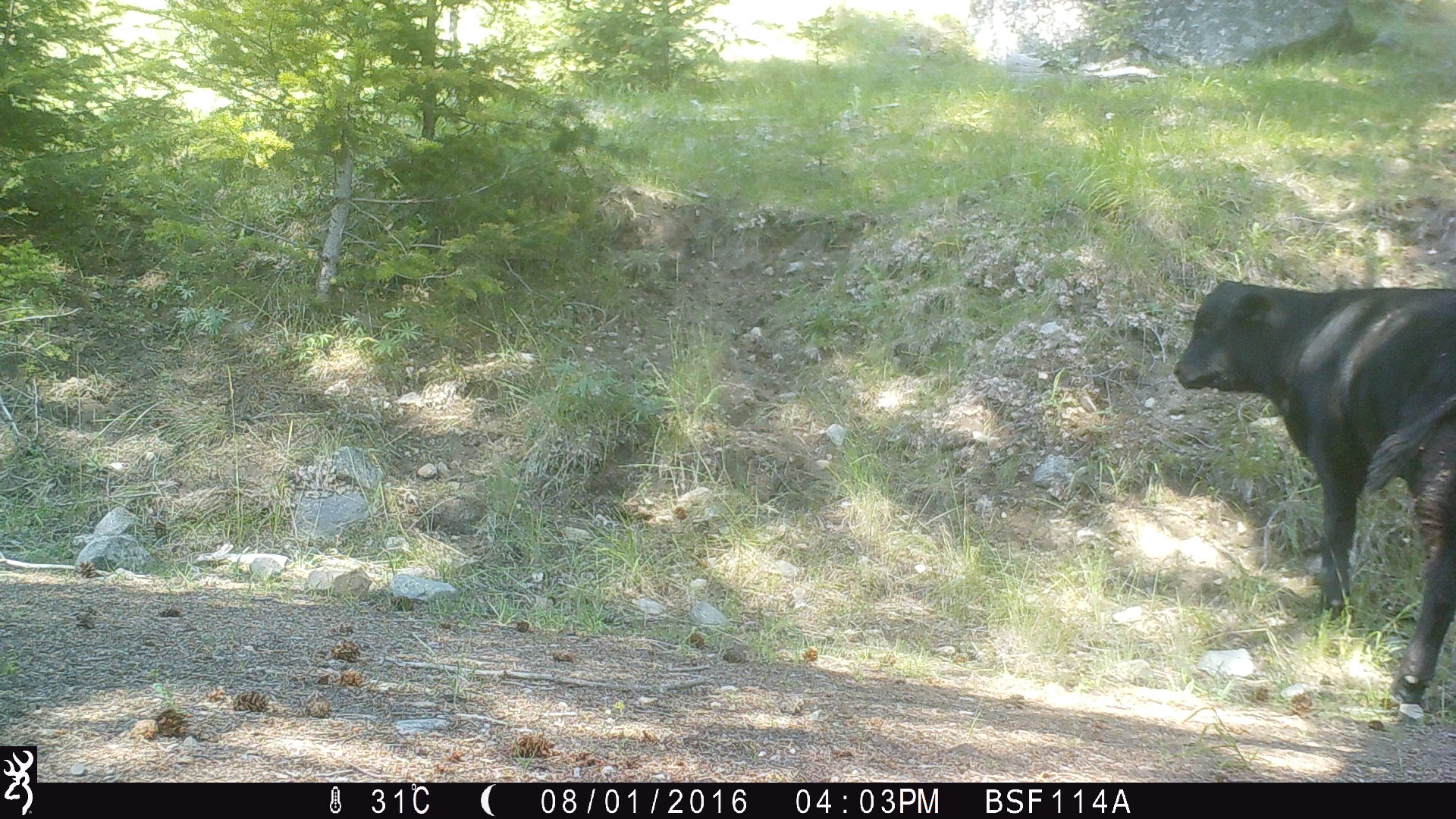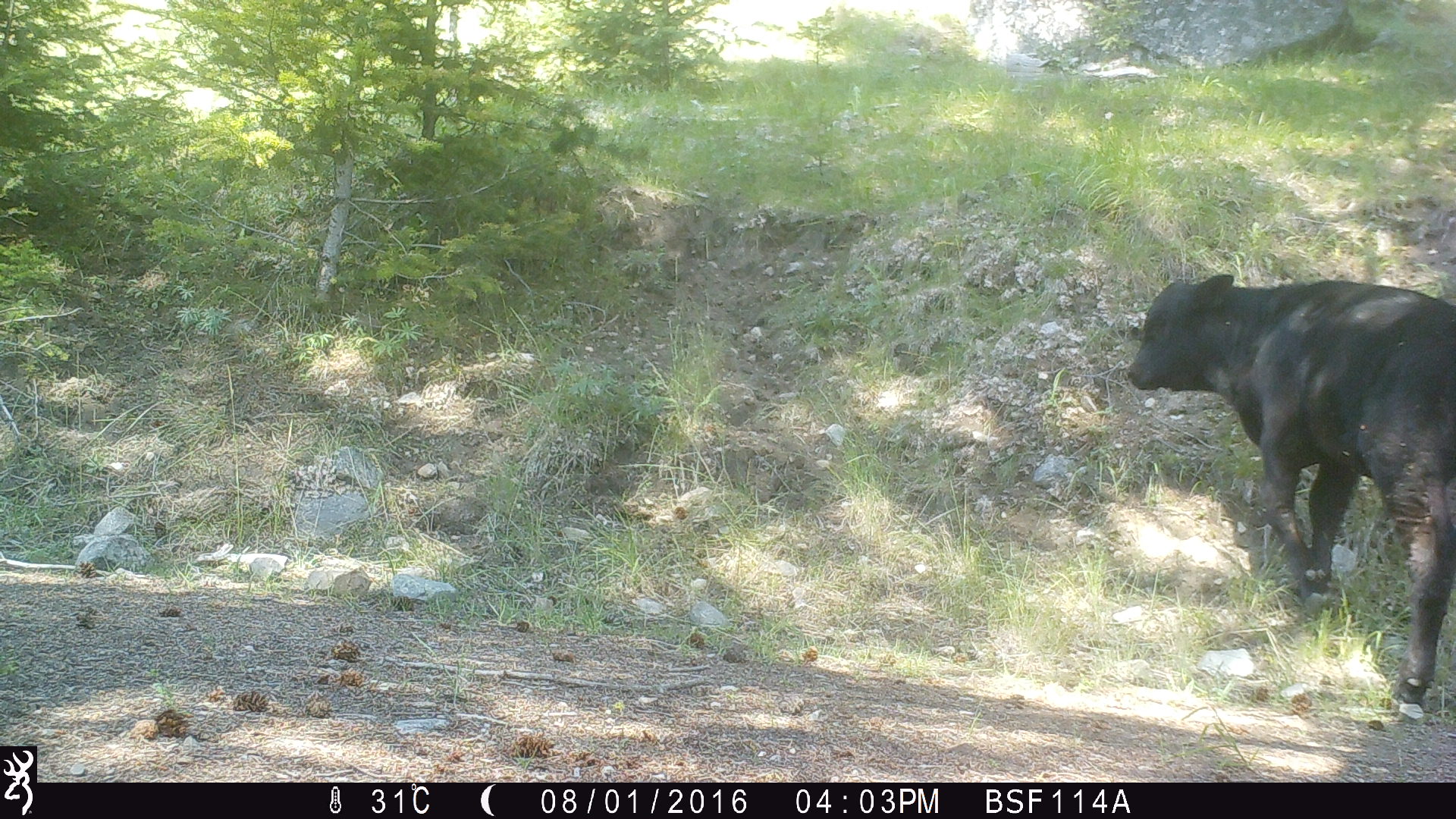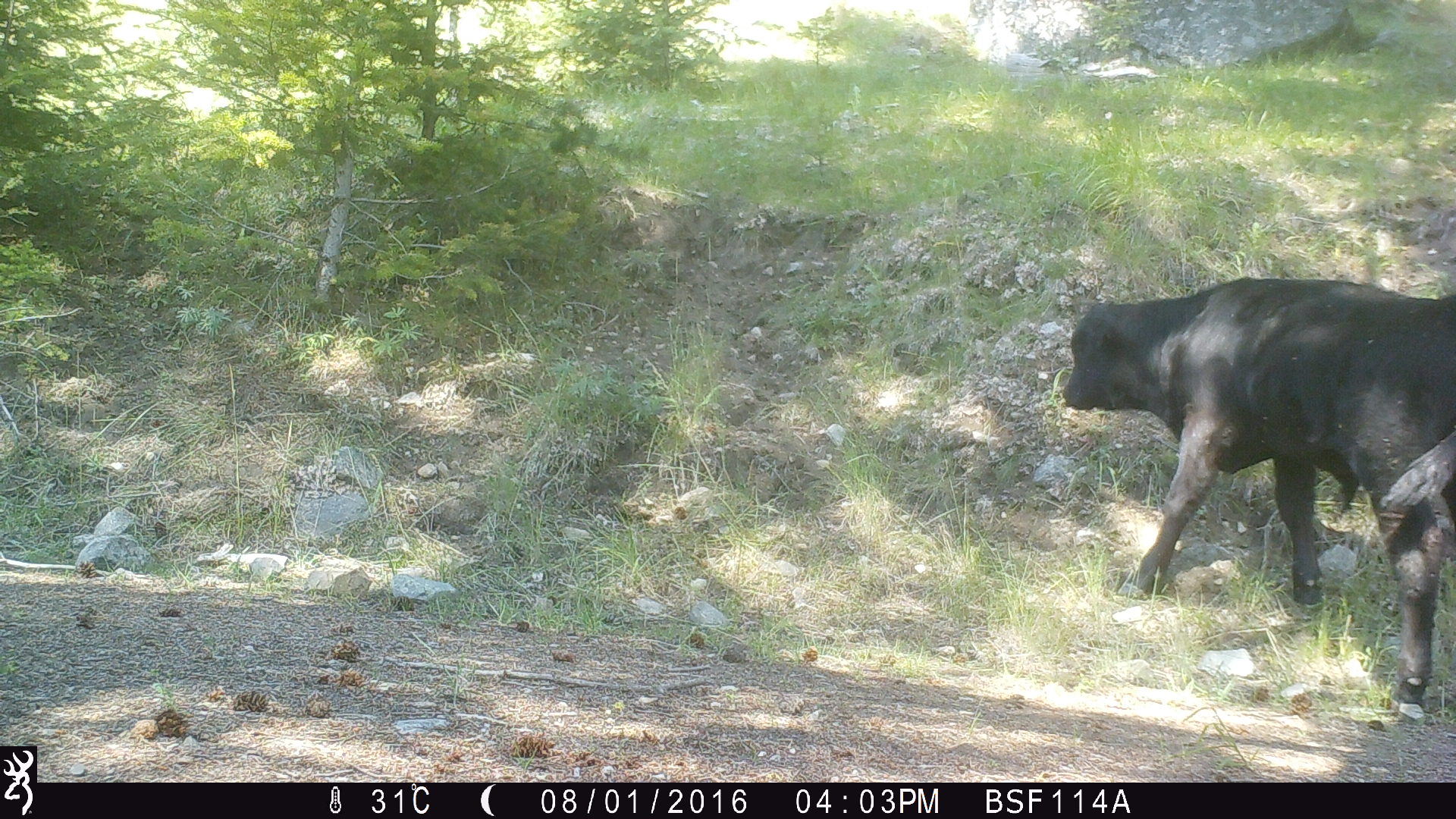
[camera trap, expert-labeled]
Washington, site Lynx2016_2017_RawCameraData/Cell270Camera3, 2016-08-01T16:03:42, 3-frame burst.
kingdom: Animalia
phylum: Chordata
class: Mammalia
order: Artiodactyla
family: Bovidae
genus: Bos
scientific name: Bos taurus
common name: domestic cattle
Domestic cattle (Bos taurus). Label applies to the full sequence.